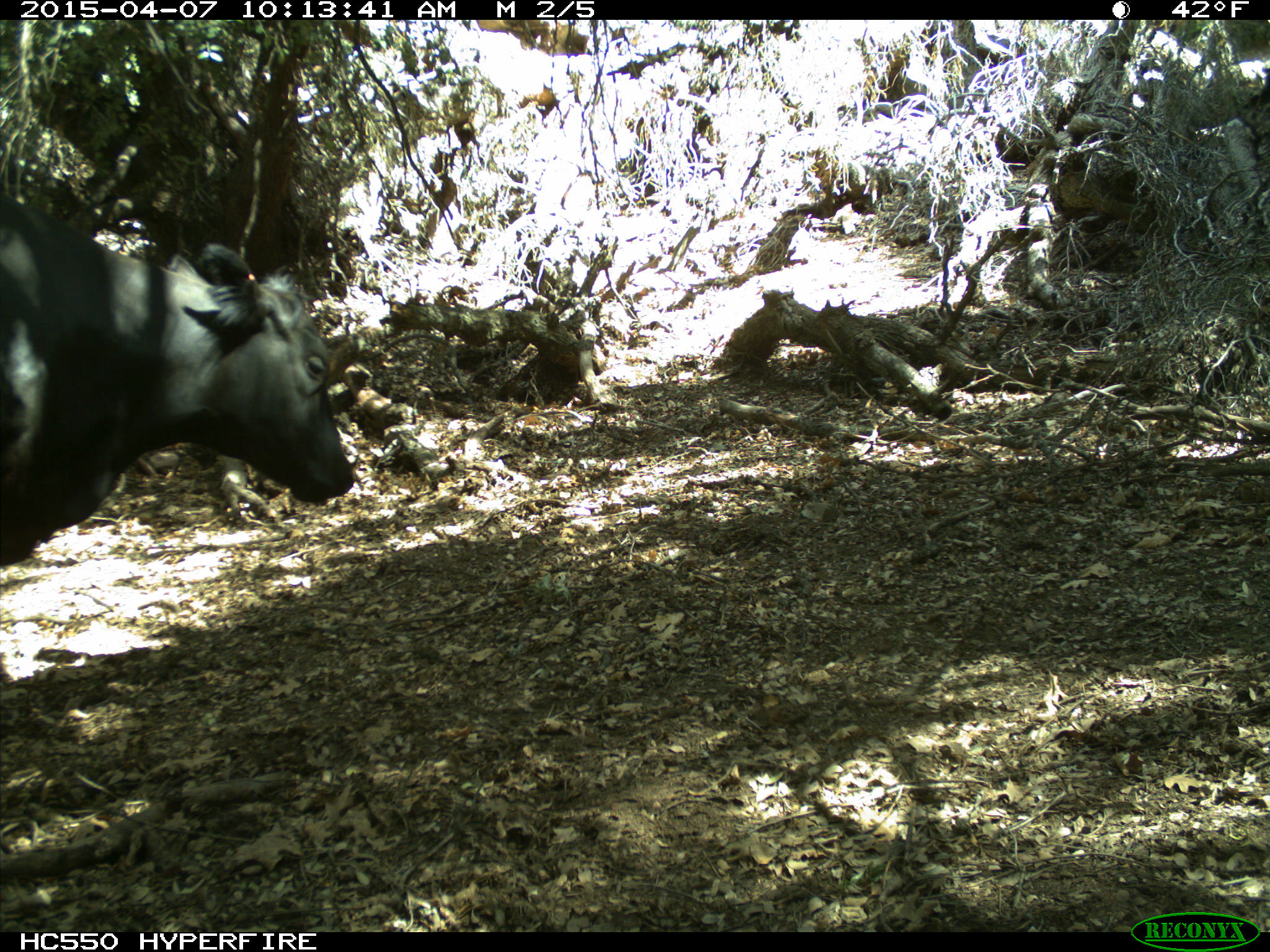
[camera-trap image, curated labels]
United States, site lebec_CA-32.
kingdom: Animalia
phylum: Chordata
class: Mammalia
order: Artiodactyla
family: Bovidae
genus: Bos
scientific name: Bos taurus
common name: domestic cow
Bos taurus (domestic cow).